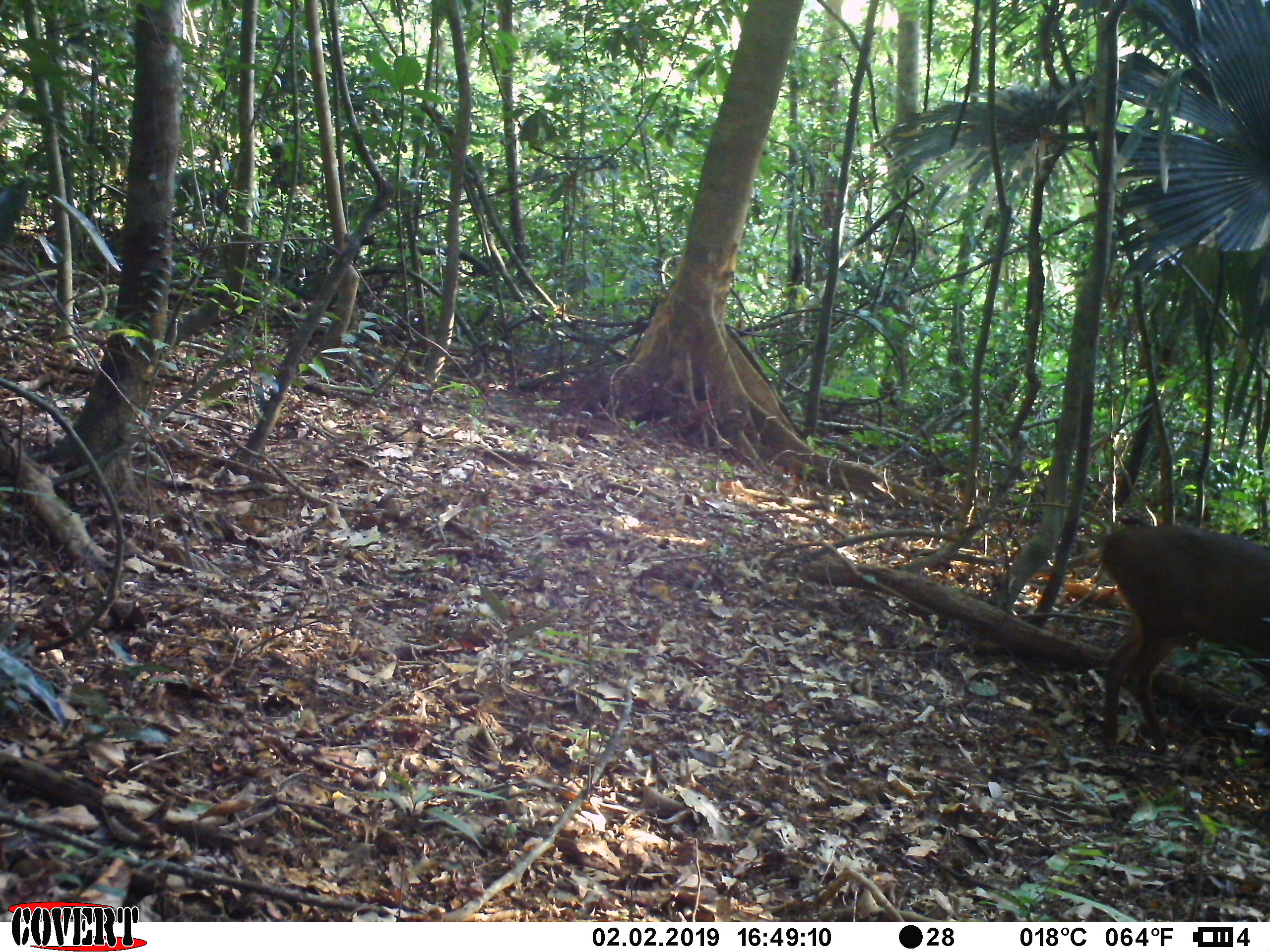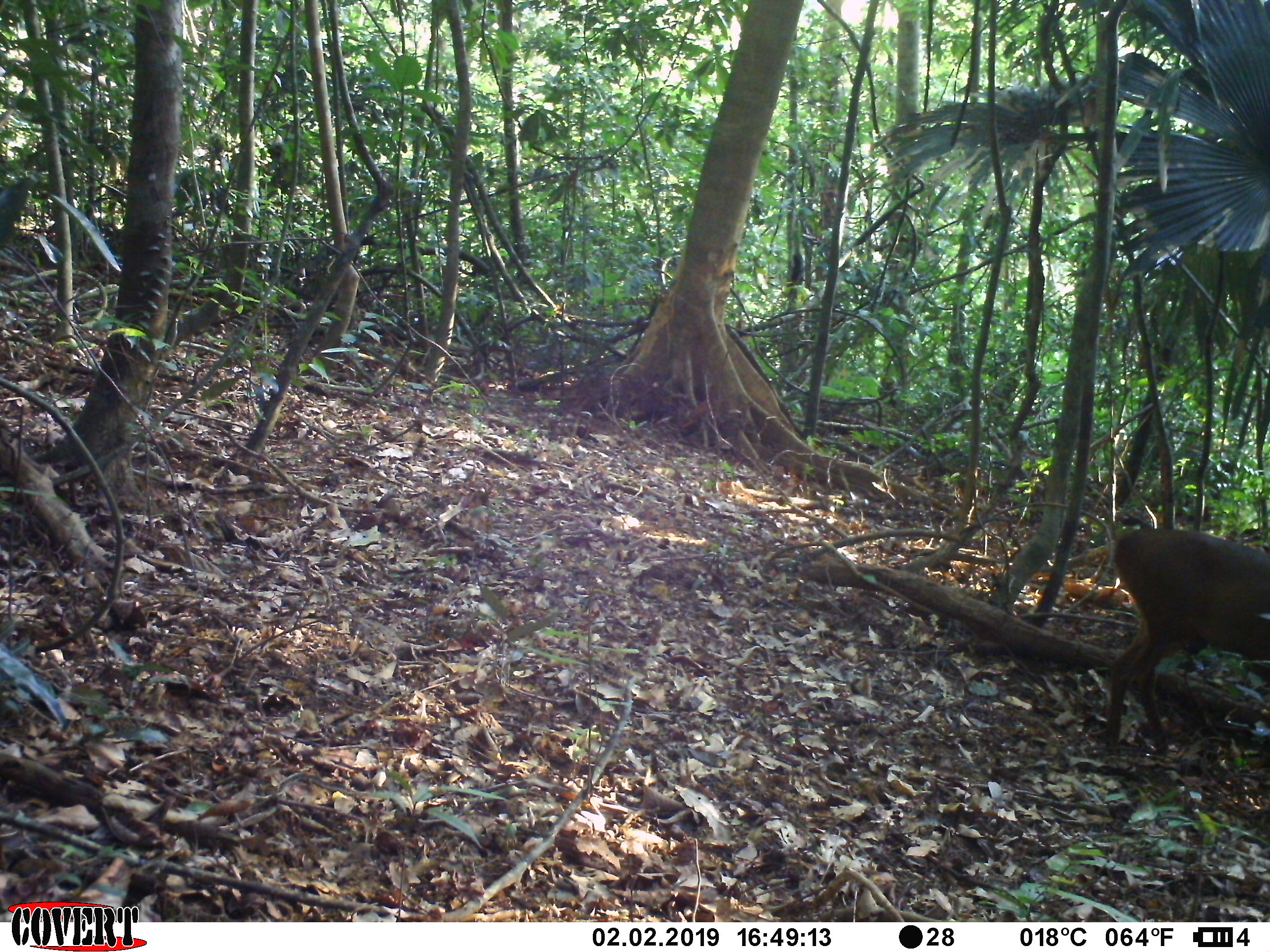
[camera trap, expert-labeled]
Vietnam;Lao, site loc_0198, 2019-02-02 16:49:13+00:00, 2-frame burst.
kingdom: Animalia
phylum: Chordata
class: Mammalia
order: Artiodactyla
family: Cervidae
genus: Muntiacus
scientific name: Muntiacus vuquangensis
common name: large-antlered muntjac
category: large antlered muntjac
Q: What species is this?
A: Large antlered muntjac (large-antlered muntjac) (Muntiacus vuquangensis).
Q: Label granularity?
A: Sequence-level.